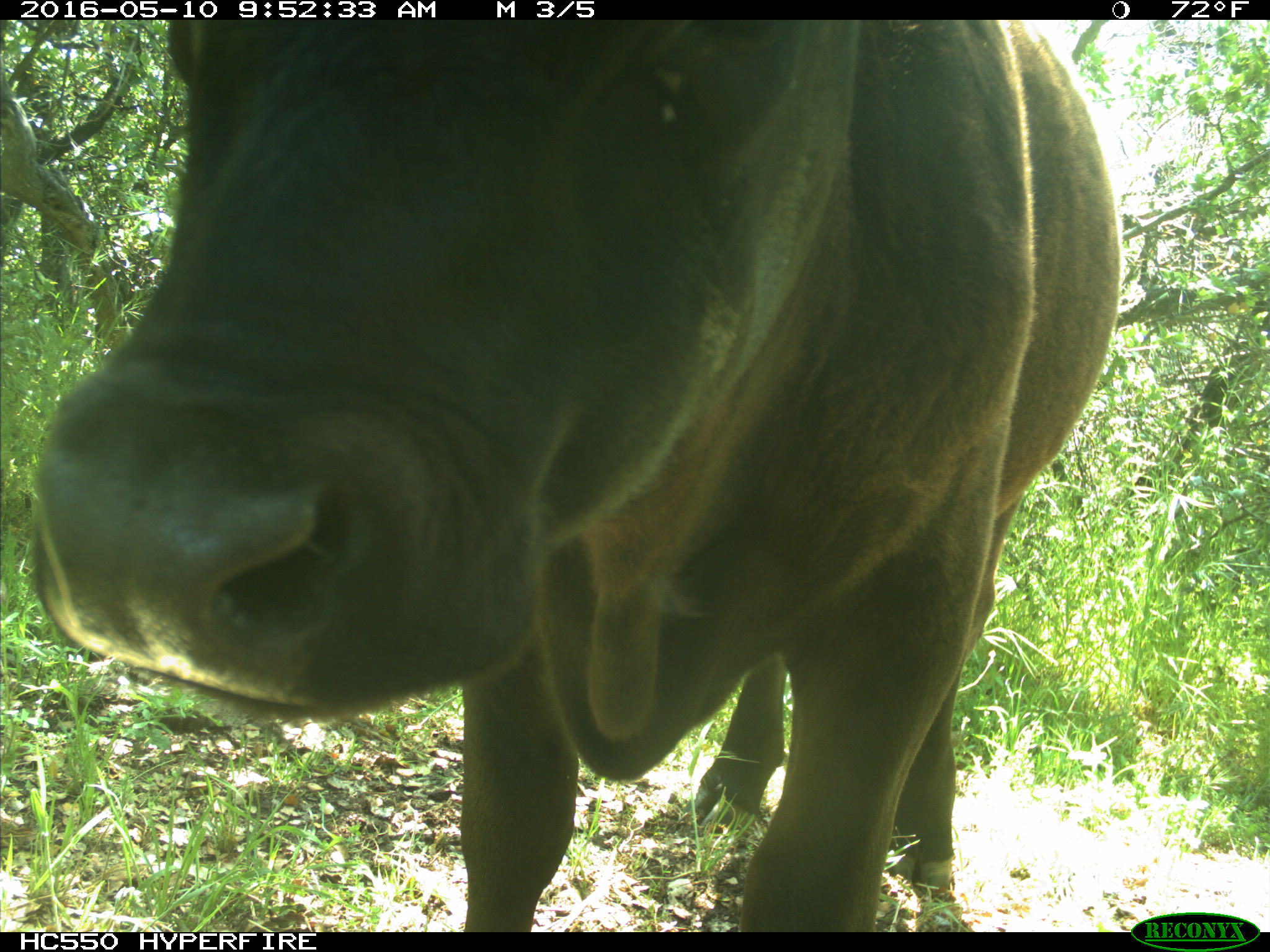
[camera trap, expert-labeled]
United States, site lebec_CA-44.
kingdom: Animalia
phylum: Chordata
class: Mammalia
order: Artiodactyla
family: Bovidae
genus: Bos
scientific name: Bos taurus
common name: domestic cow